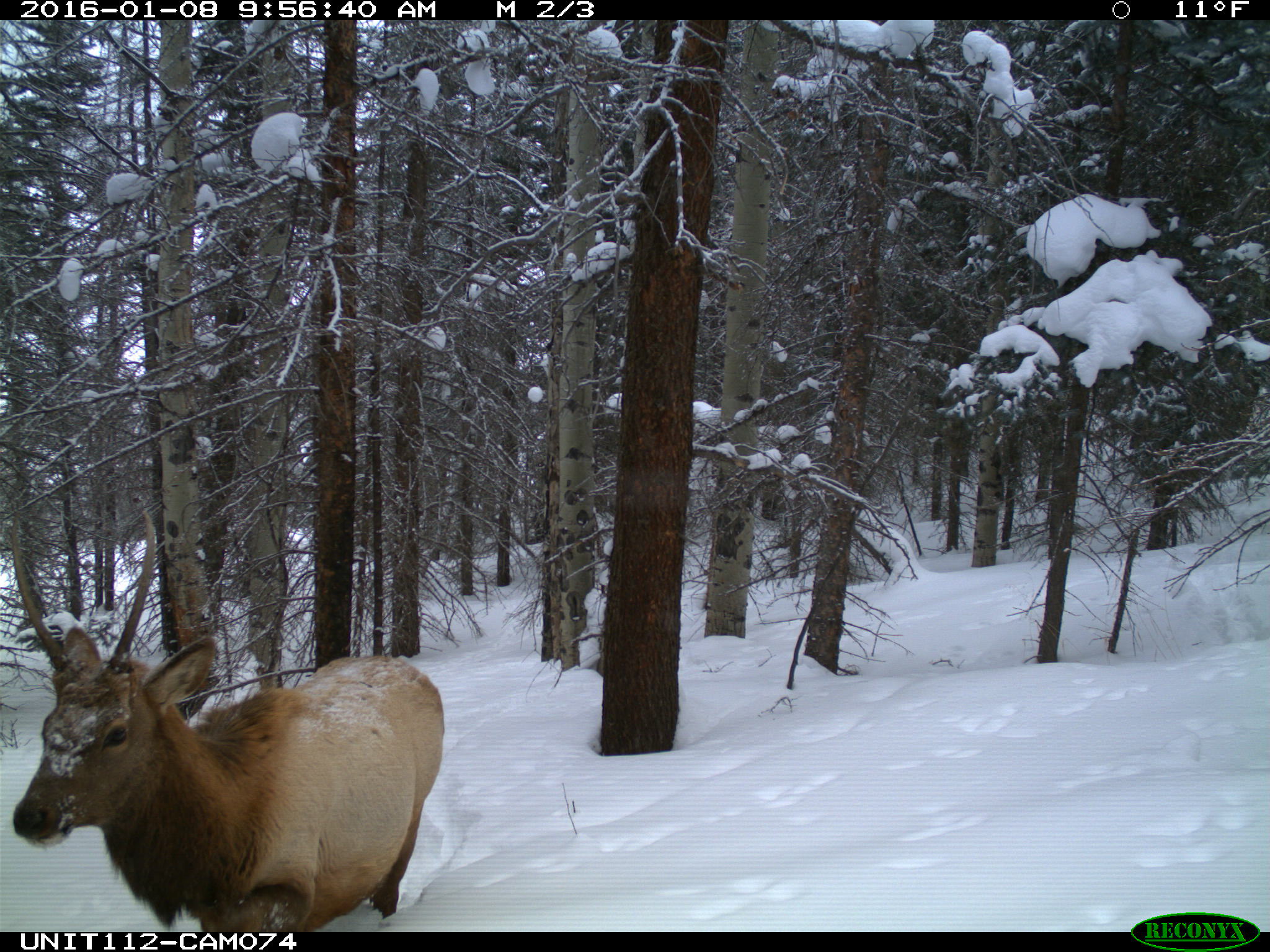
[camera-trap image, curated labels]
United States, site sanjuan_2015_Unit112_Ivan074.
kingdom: Animalia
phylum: Chordata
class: Mammalia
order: Artiodactyla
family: Cervidae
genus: Cervus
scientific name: Cervus elaphus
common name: red deer